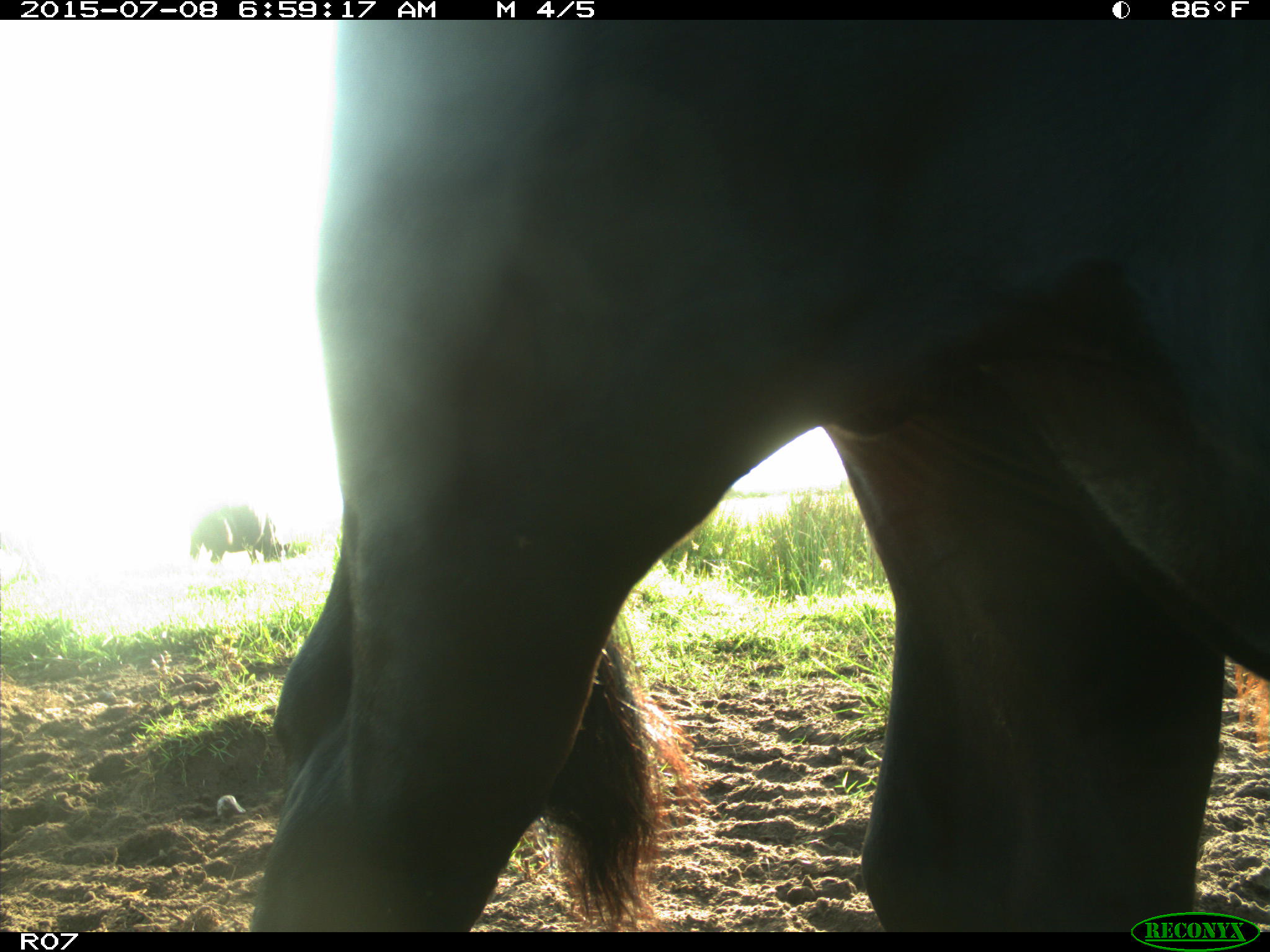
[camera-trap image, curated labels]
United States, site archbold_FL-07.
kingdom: Animalia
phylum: Chordata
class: Mammalia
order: Artiodactyla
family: Bovidae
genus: Bos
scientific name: Bos taurus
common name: domestic cow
Bos taurus (domestic cow).